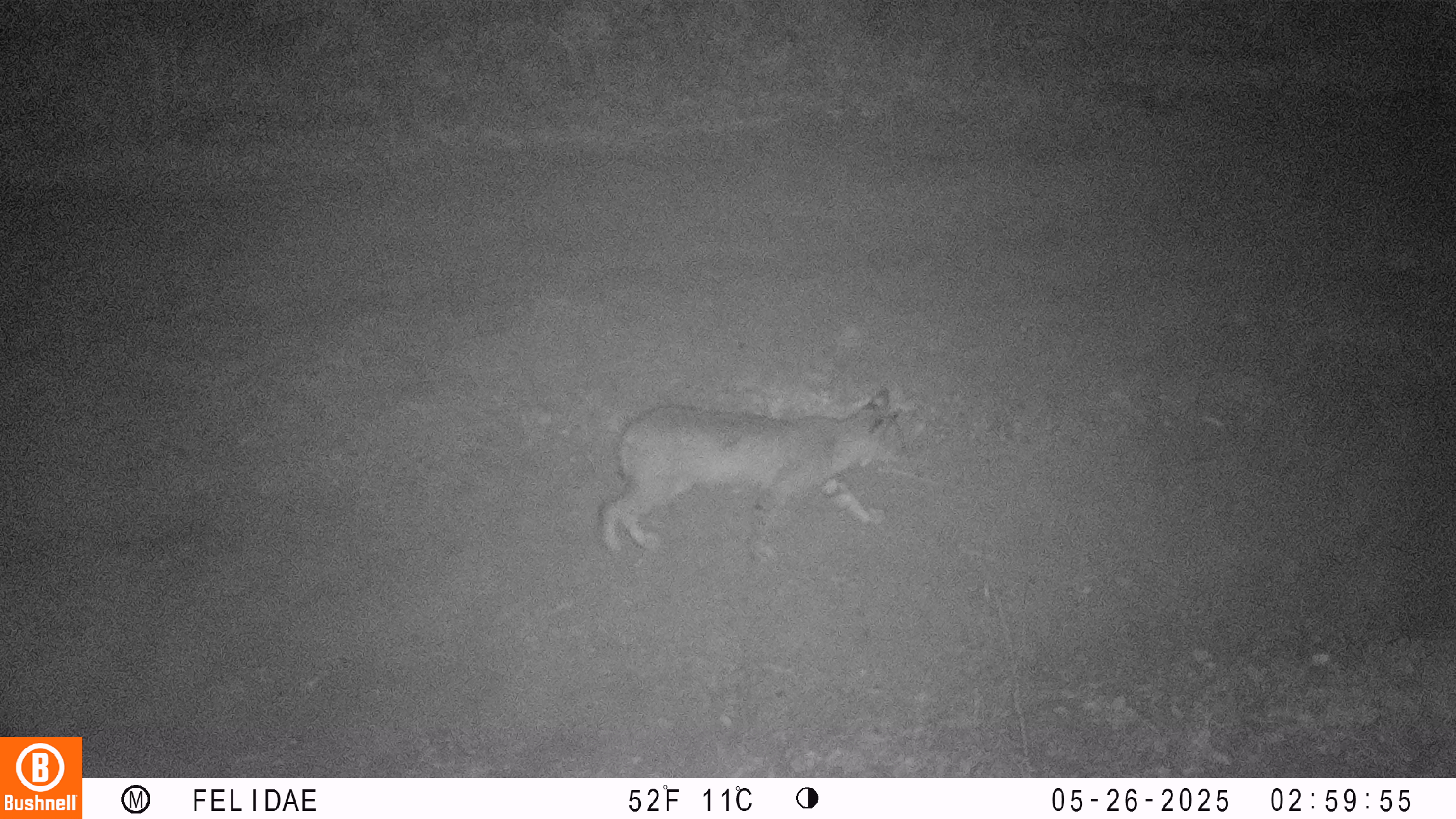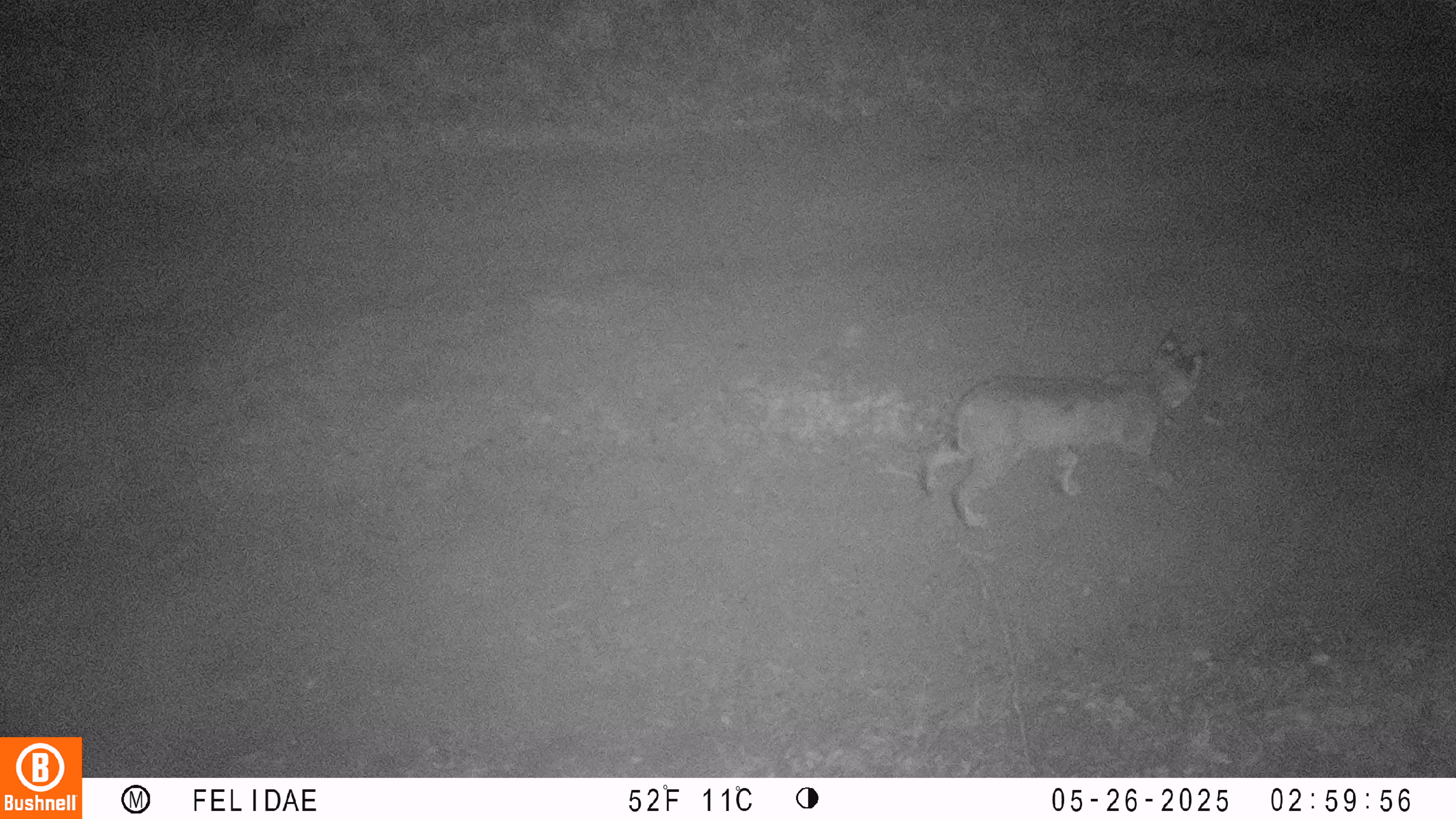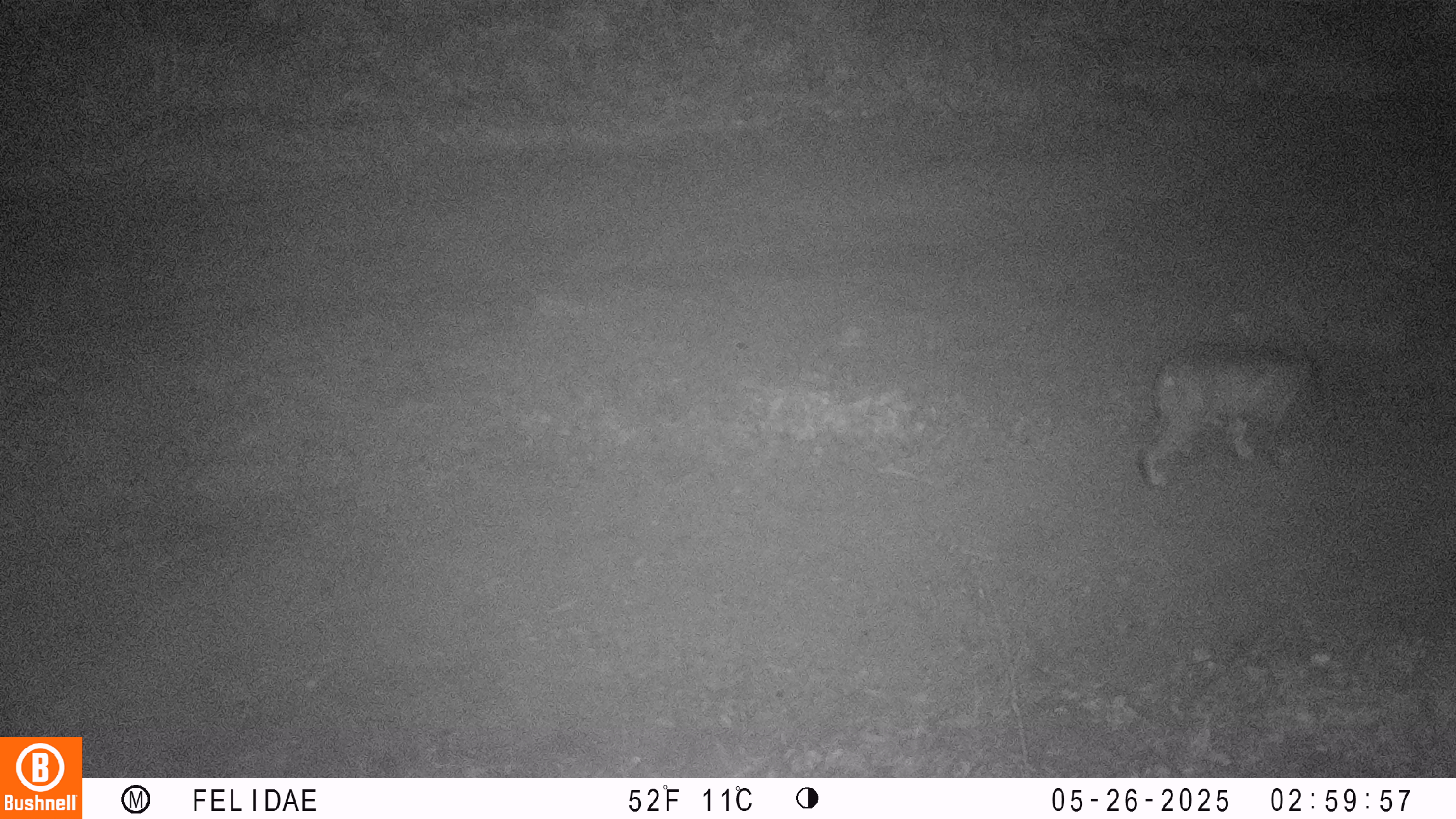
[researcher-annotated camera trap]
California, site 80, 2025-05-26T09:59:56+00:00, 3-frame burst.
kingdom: Animalia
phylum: Chordata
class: Mammalia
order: Carnivora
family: Felidae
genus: Lynx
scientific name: Lynx rufus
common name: bobcat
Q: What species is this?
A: Bobcat (Lynx rufus).